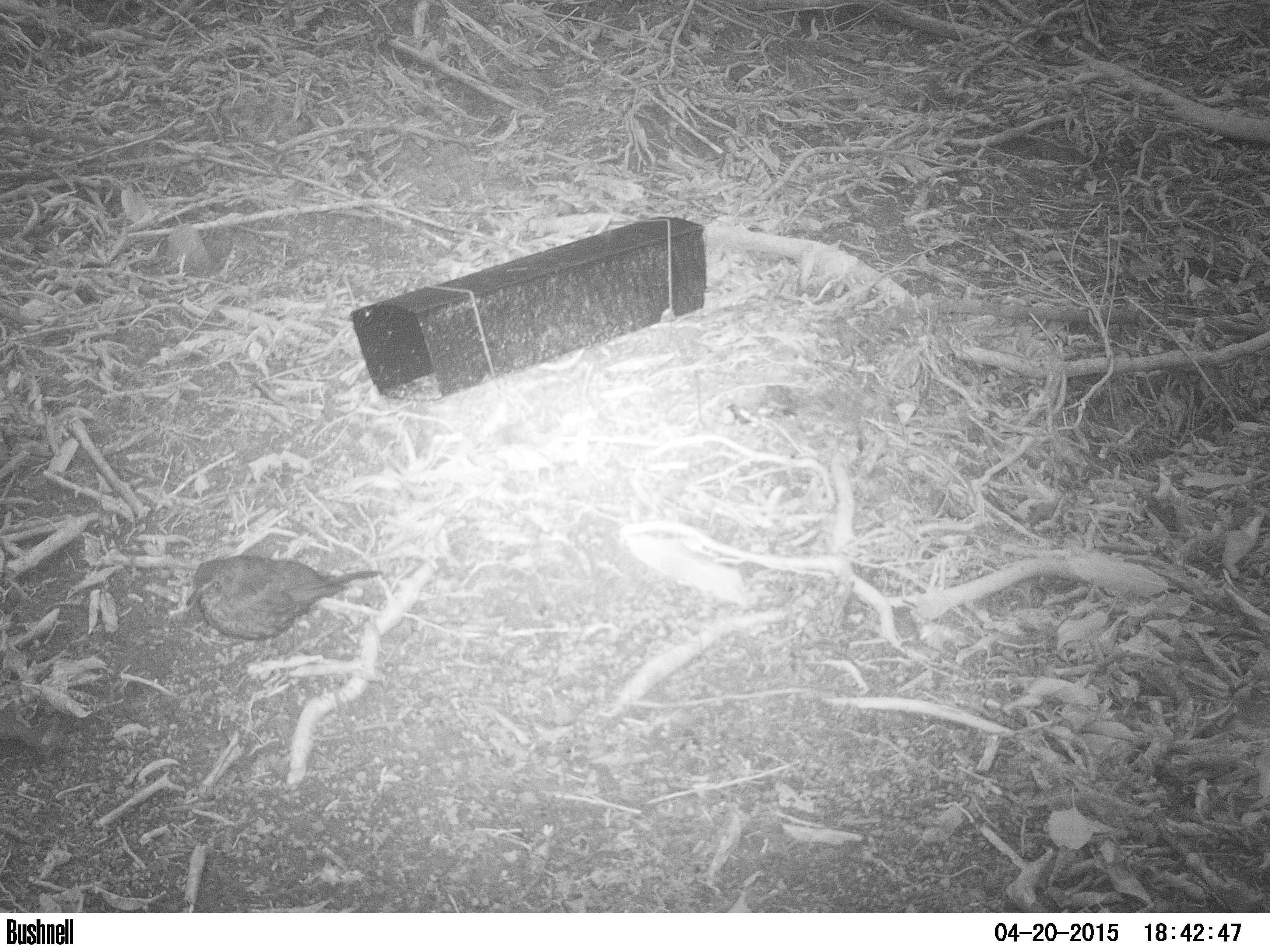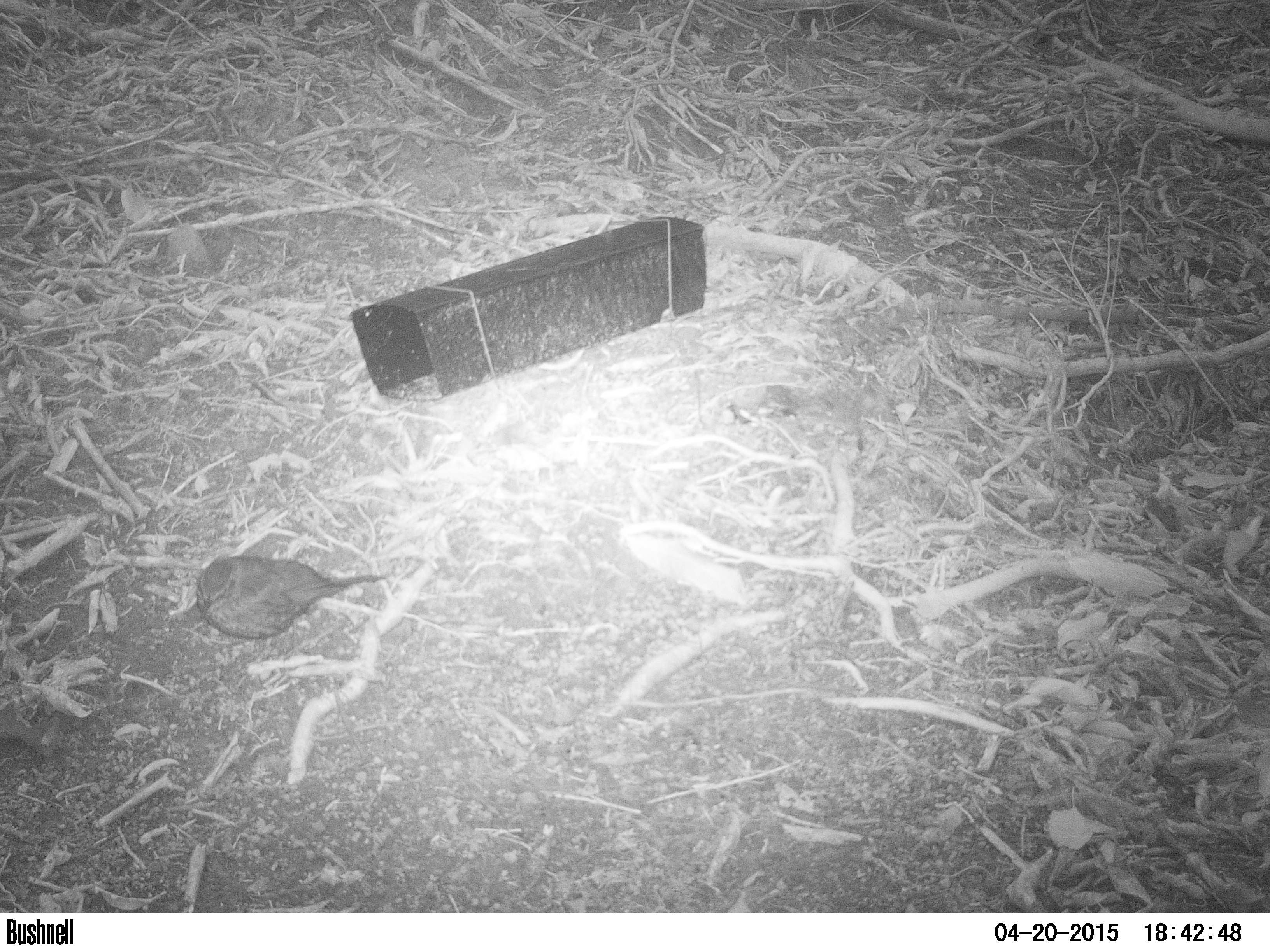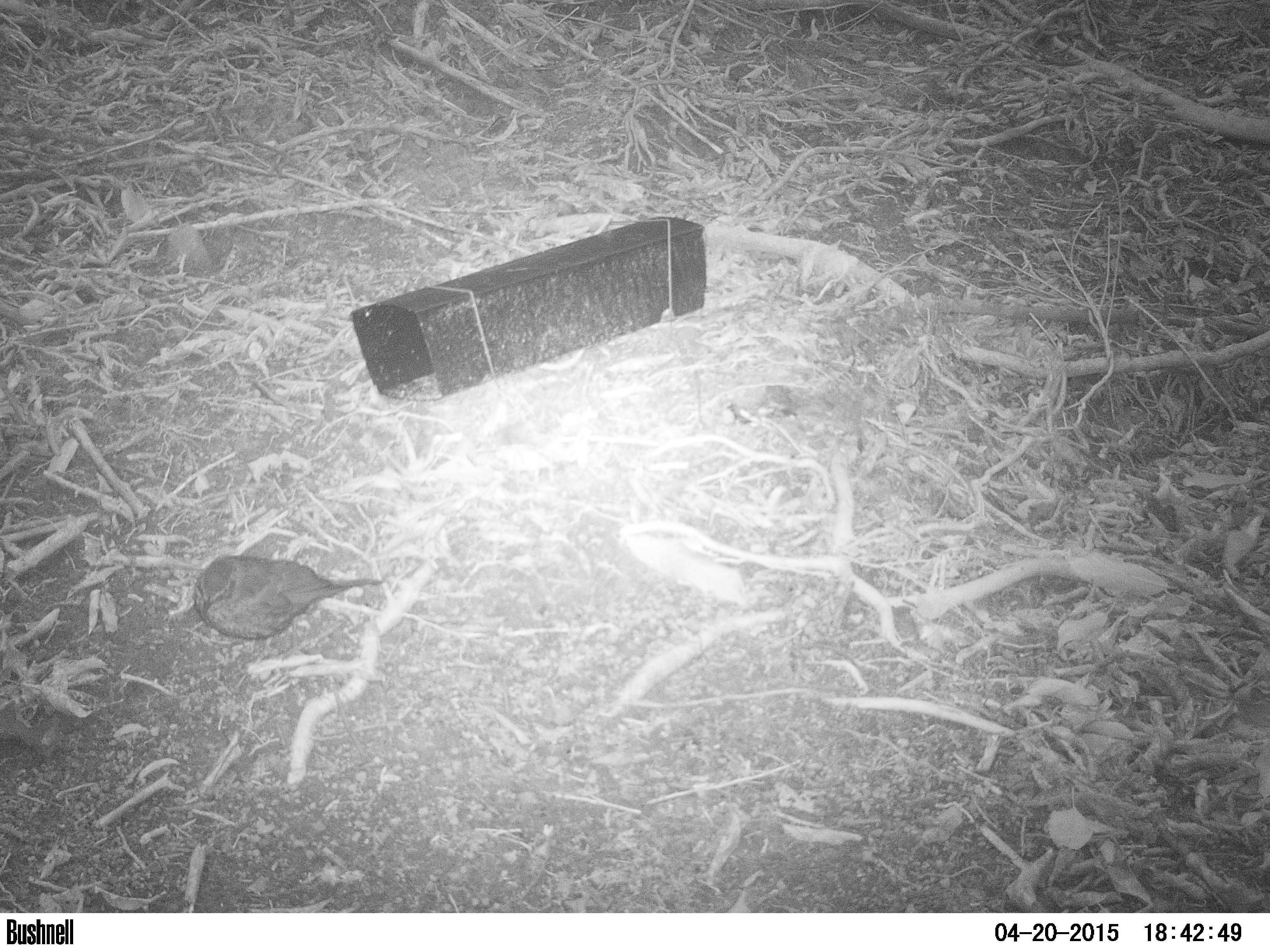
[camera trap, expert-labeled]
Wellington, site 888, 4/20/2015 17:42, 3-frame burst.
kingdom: Animalia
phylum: Chordata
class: Aves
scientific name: Aves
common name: bird